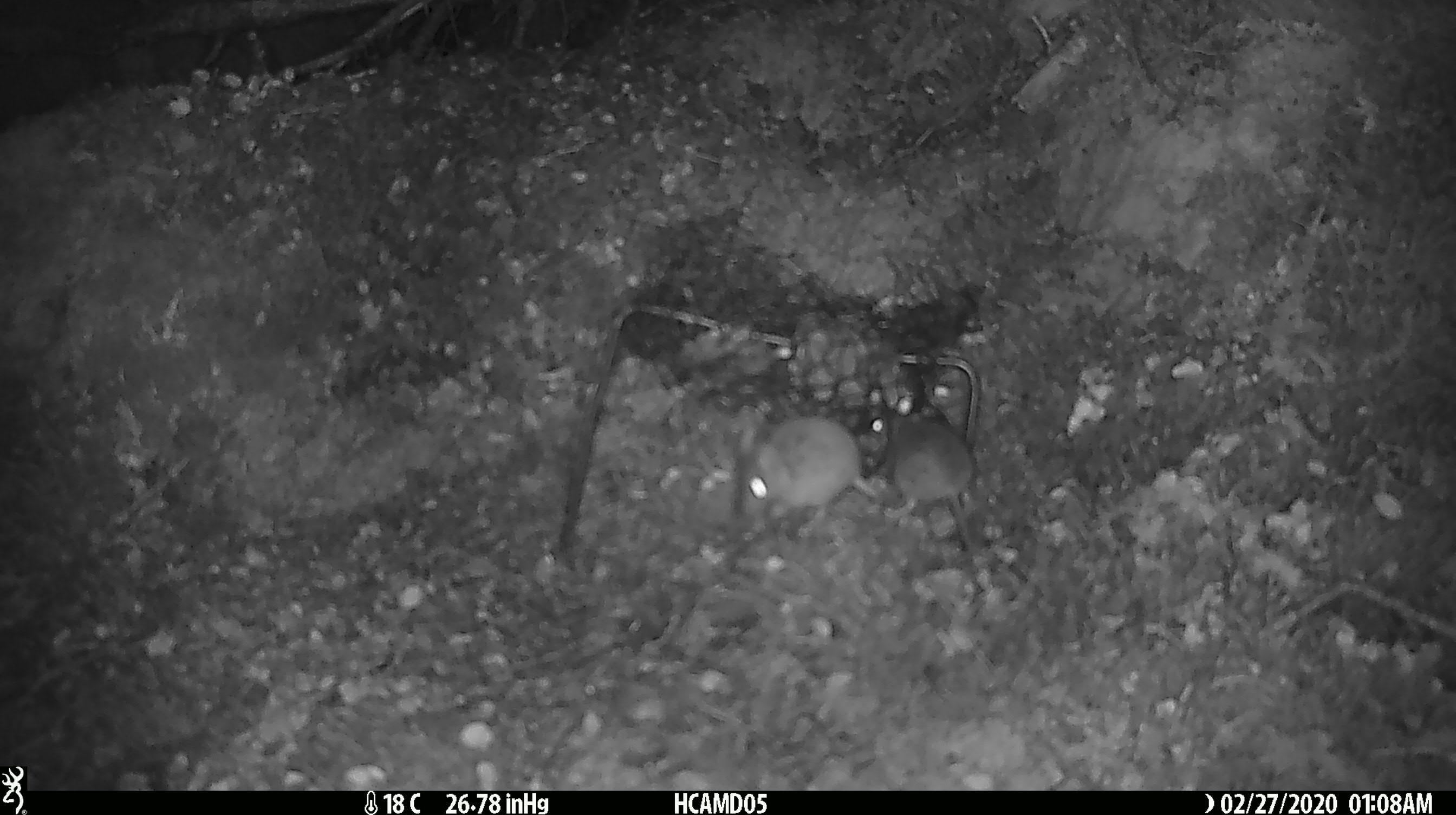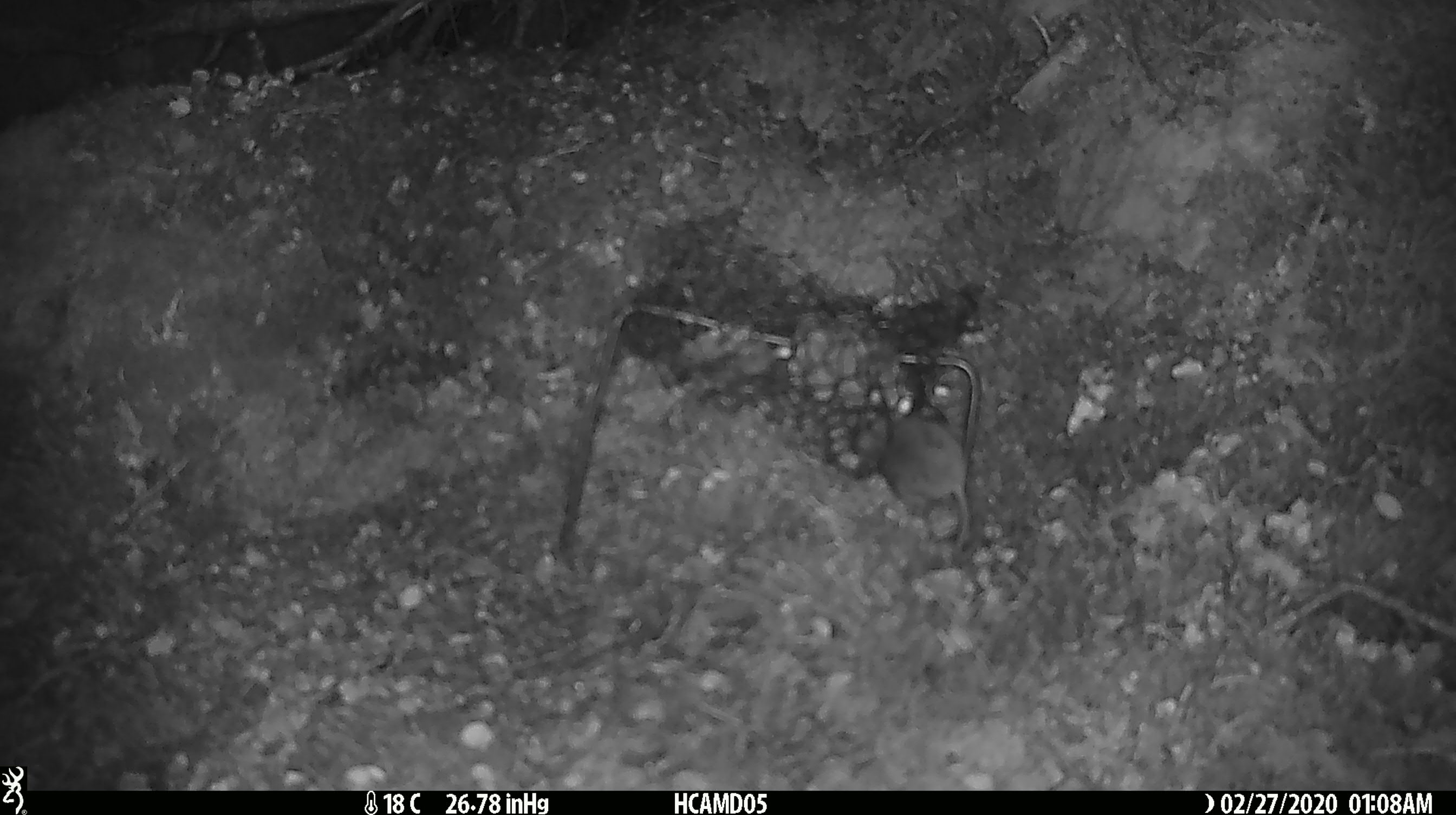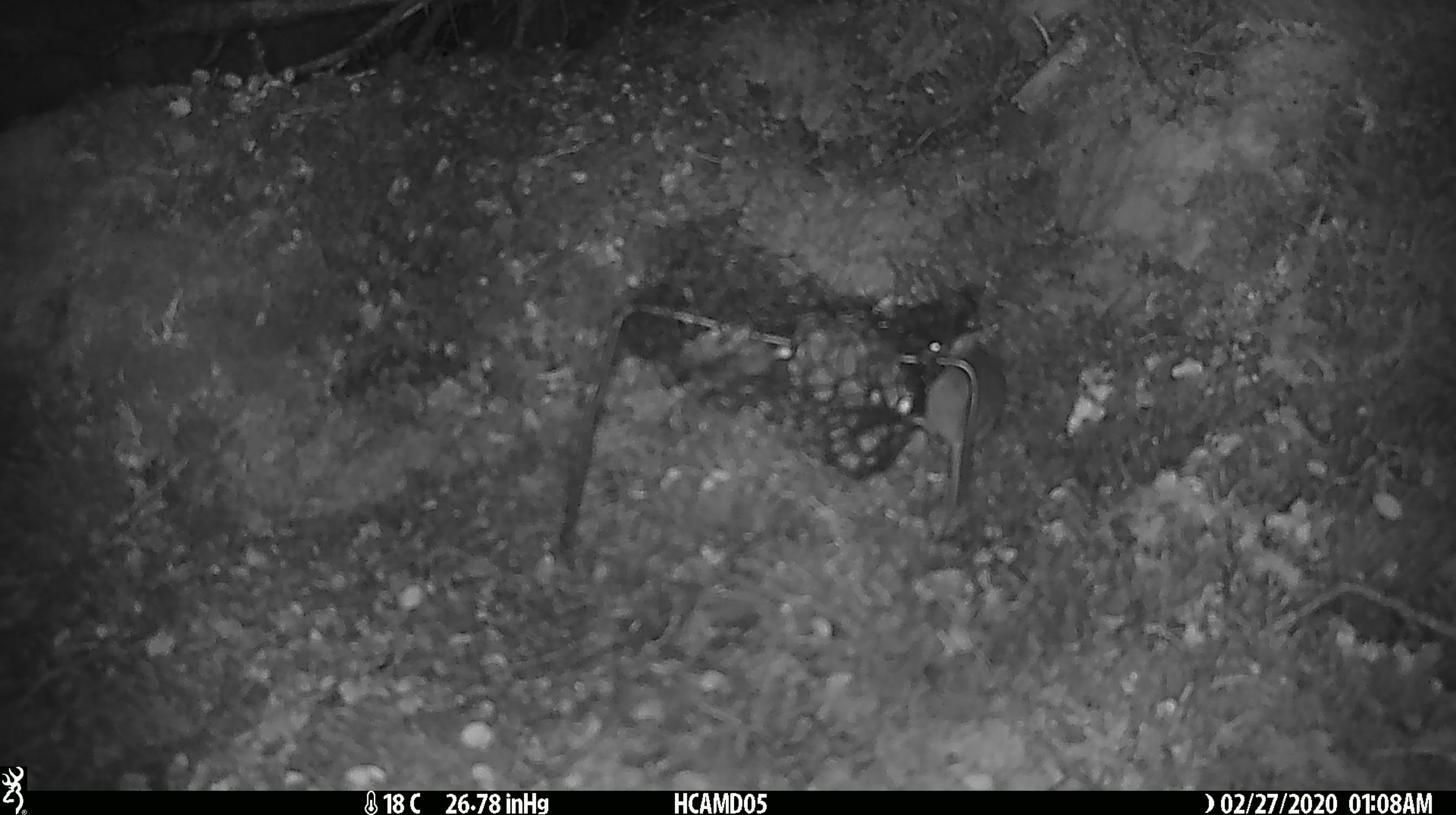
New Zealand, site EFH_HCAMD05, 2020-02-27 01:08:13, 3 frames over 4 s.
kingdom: Animalia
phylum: Chordata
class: Mammalia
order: Rodentia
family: Muridae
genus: Mus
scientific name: Mus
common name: mouse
Mouse (Mus).